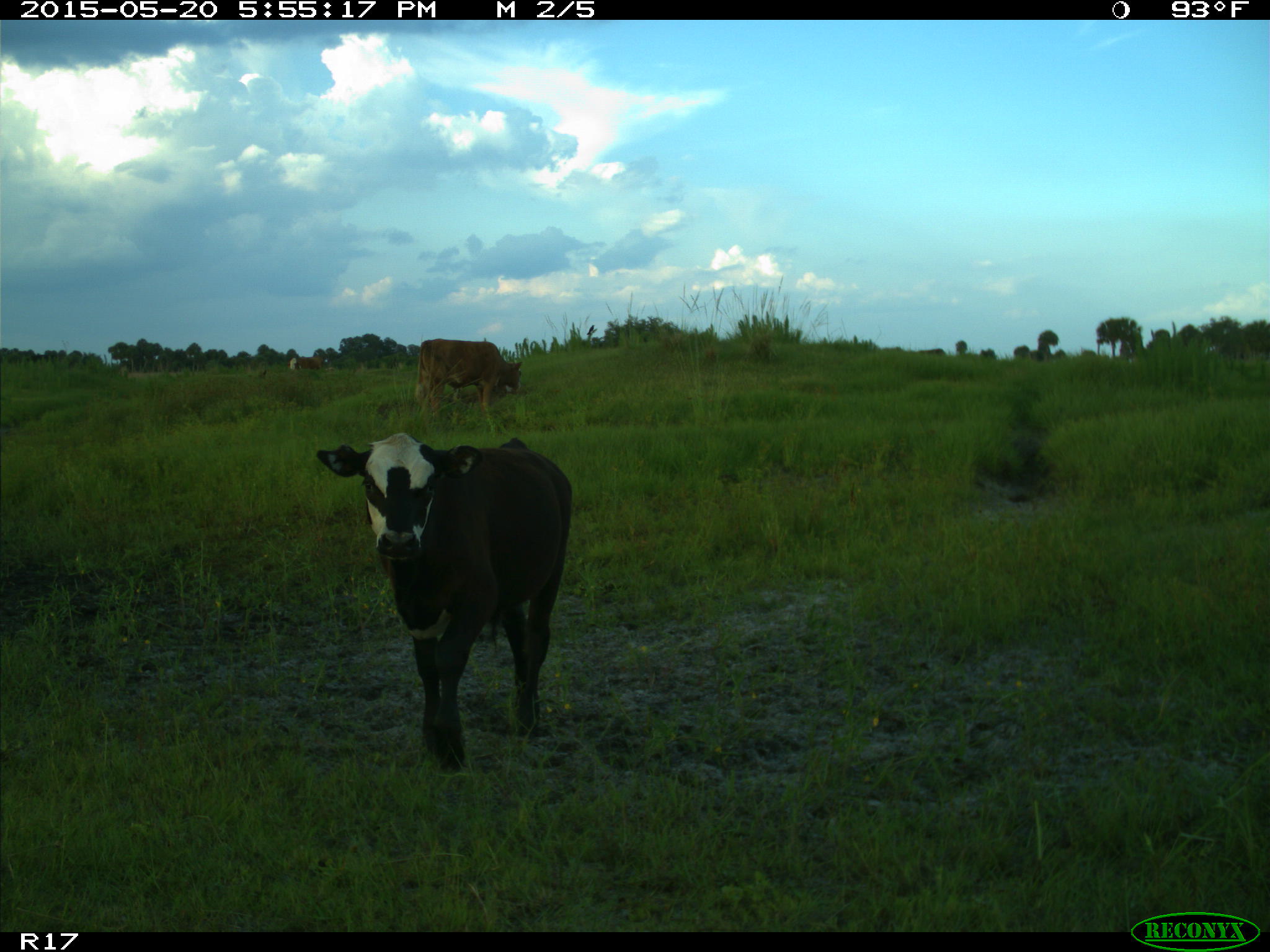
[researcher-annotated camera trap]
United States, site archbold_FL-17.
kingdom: Animalia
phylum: Chordata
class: Mammalia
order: Artiodactyla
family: Bovidae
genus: Bos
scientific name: Bos taurus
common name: domestic cow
Bos taurus (domestic cow).